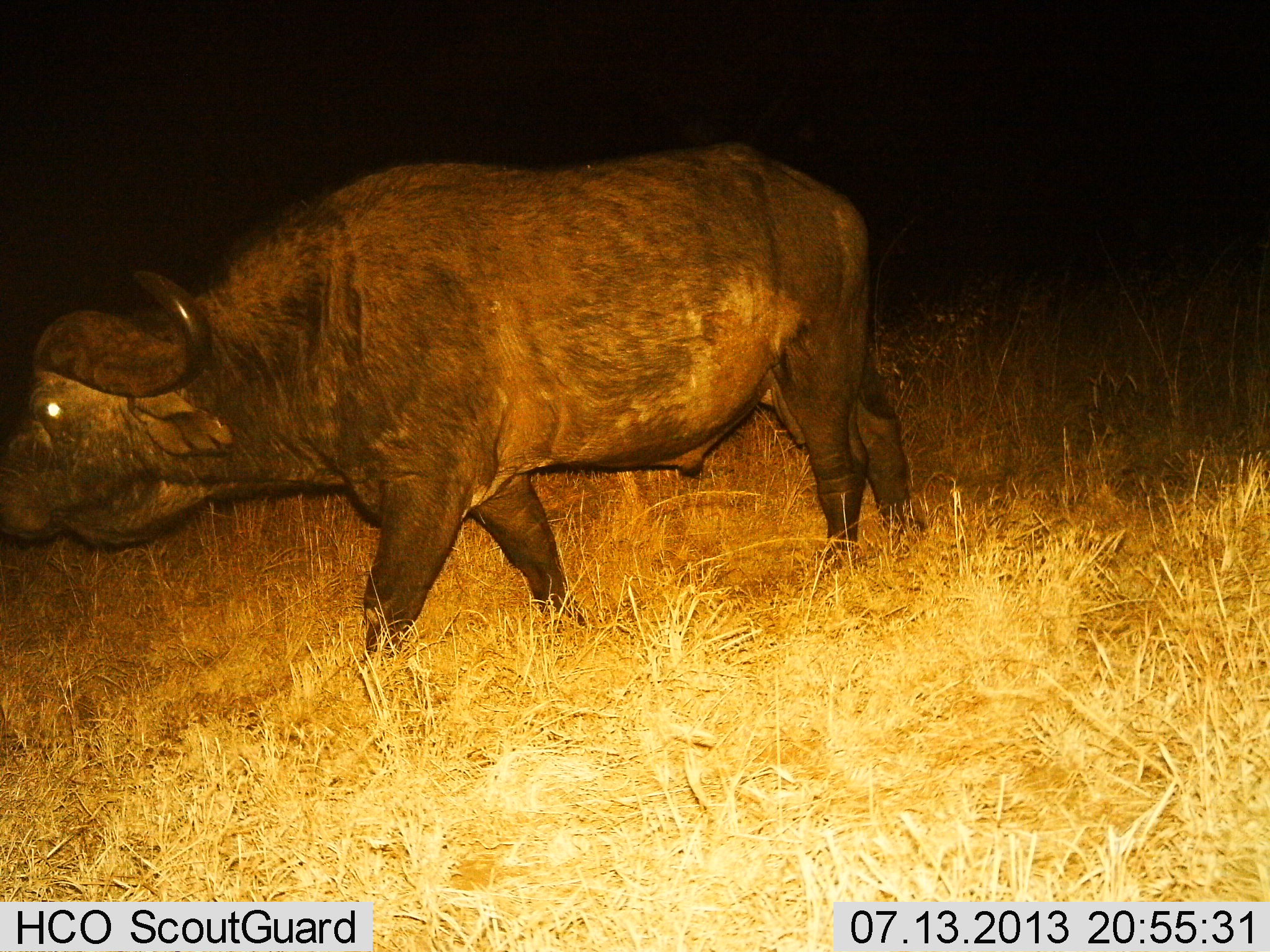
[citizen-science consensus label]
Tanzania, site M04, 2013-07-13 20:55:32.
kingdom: Animalia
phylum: Chordata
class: Mammalia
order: Artiodactyla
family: Bovidae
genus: Syncerus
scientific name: Syncerus caffer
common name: cape buffalo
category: buffalo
Buffalo (cape buffalo) (Syncerus caffer), count 1. Behavior (volunteer vote fractions): standing 10%, resting 0%, moving 90%, interacting 0%. Young present (vote fraction): 0%. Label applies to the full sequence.